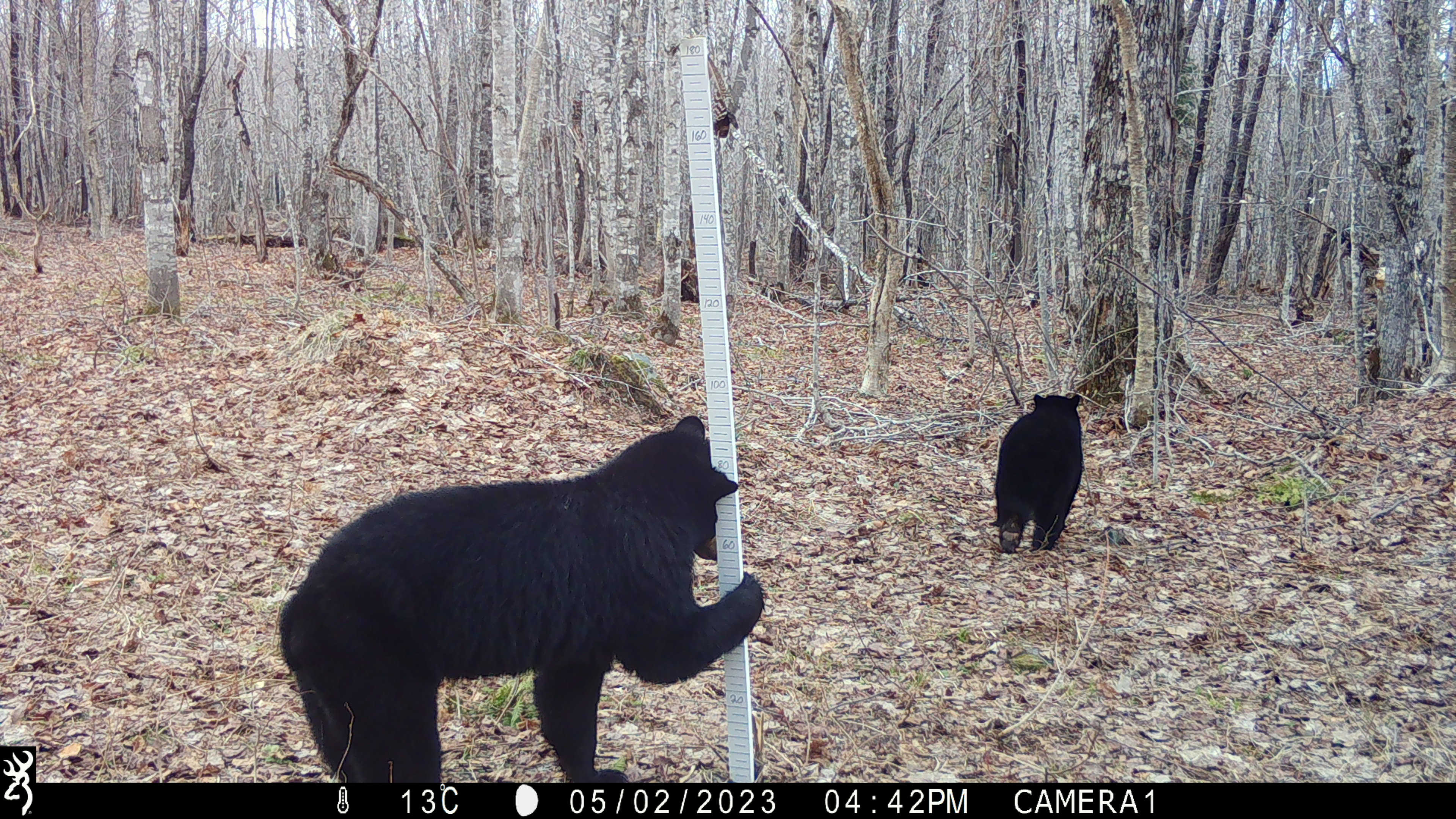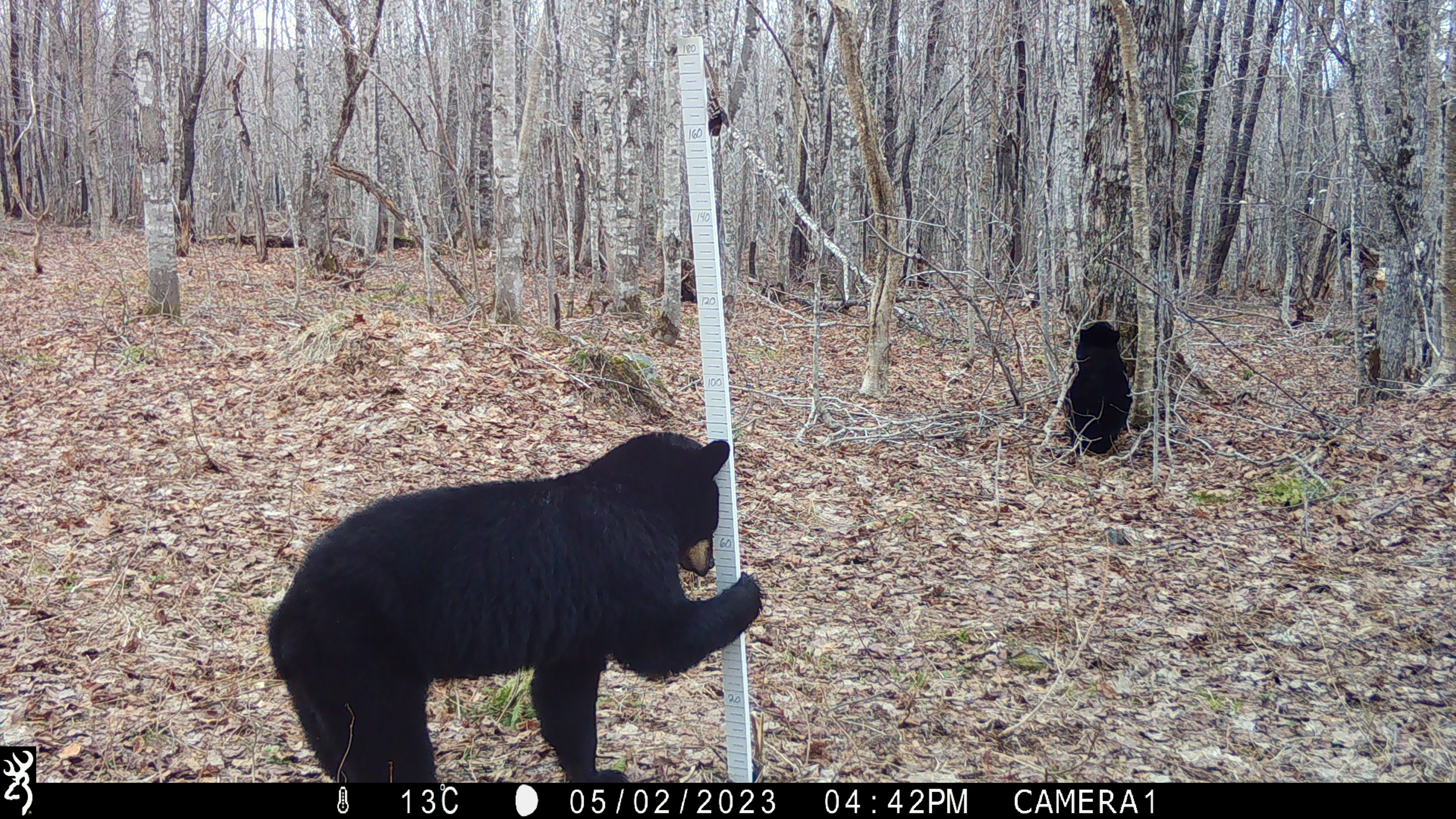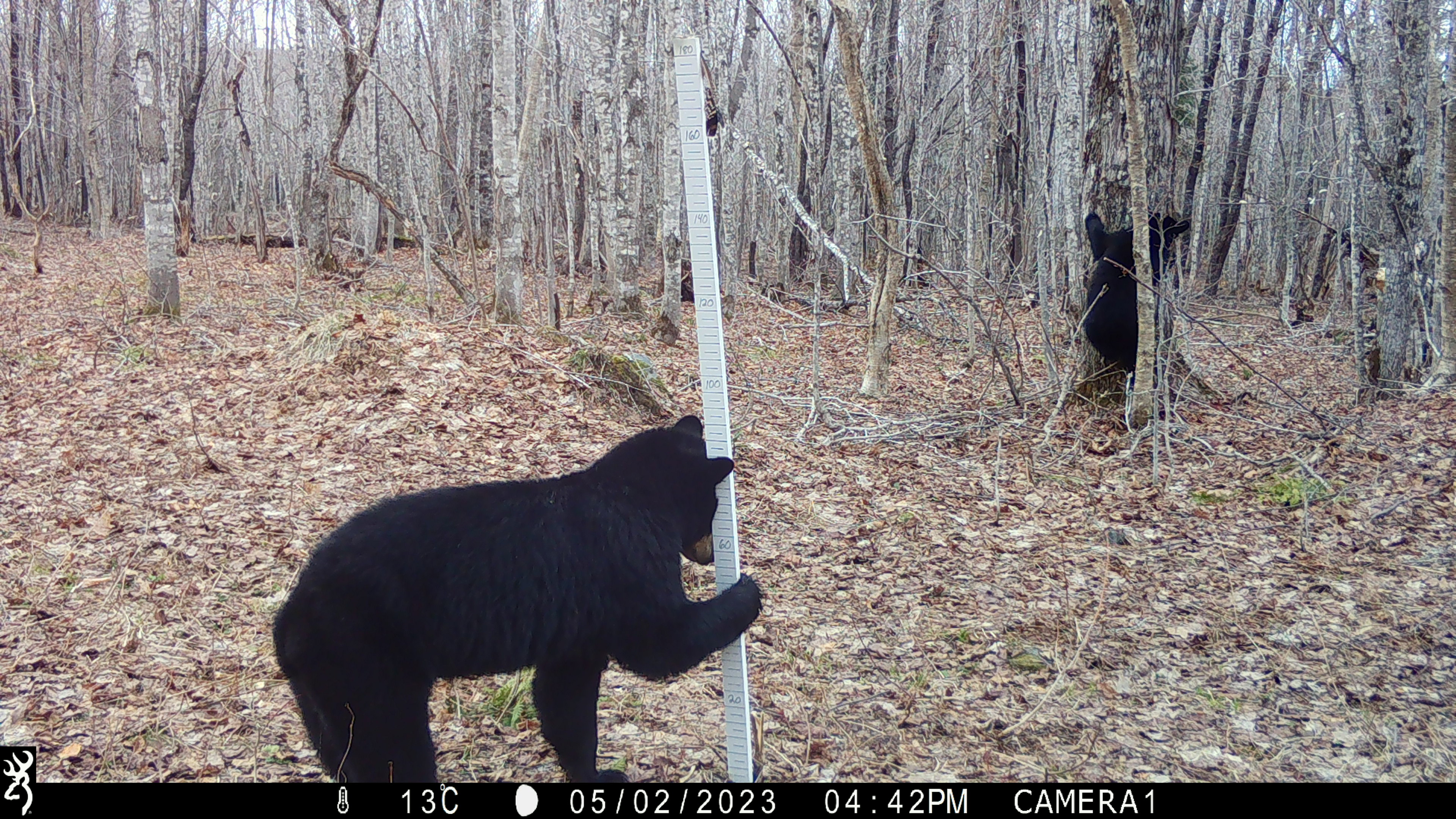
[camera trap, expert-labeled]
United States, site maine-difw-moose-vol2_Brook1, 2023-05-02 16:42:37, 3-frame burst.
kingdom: Animalia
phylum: Chordata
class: Mammalia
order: Carnivora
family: Ursidae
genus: Ursus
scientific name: Ursus americanus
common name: black bear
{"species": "black bear (Ursus americanus)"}